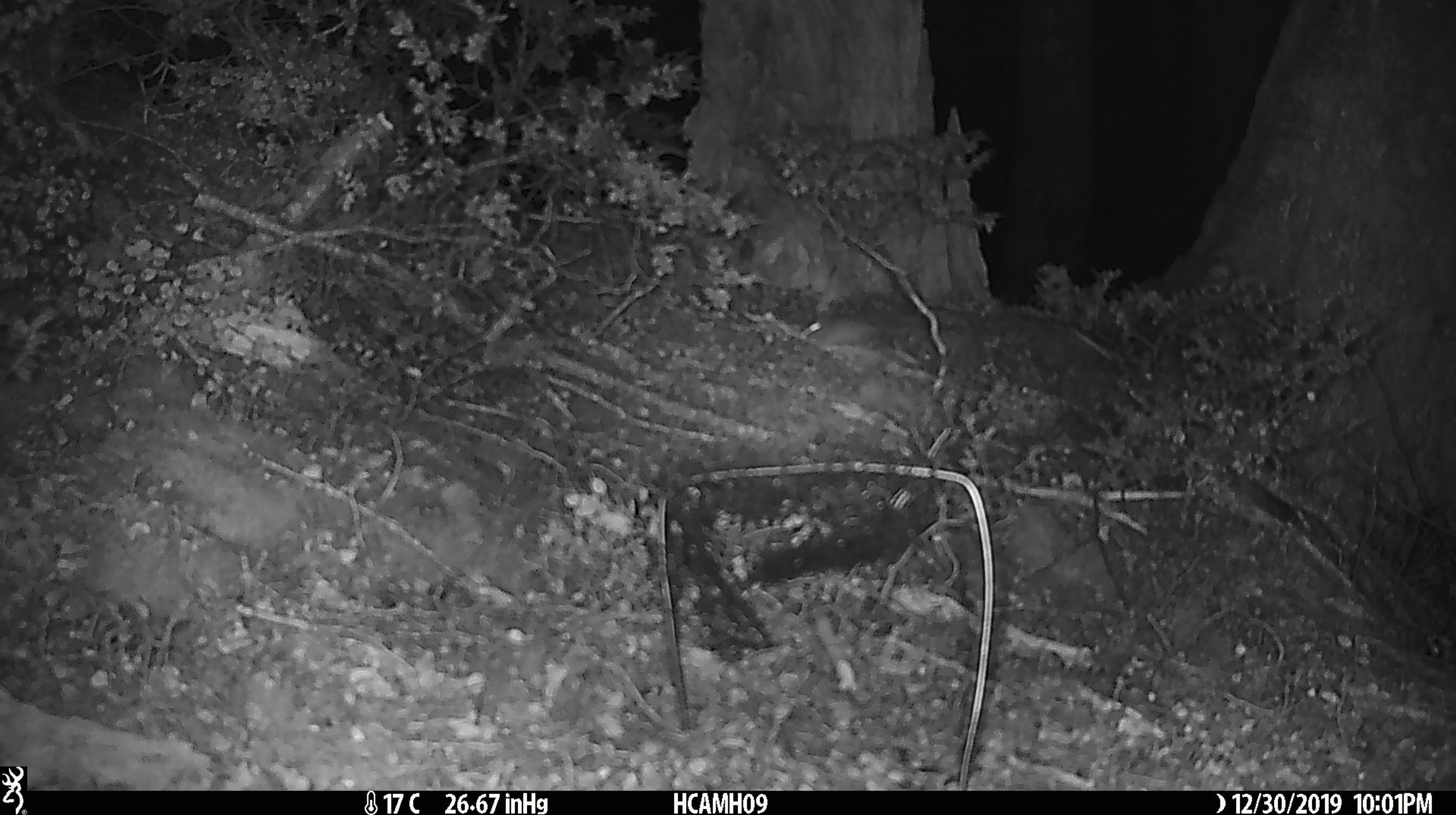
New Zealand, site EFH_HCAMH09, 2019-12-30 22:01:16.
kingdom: Animalia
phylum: Chordata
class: Mammalia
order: Rodentia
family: Muridae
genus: Mus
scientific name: Mus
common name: mouse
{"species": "mouse (Mus)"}